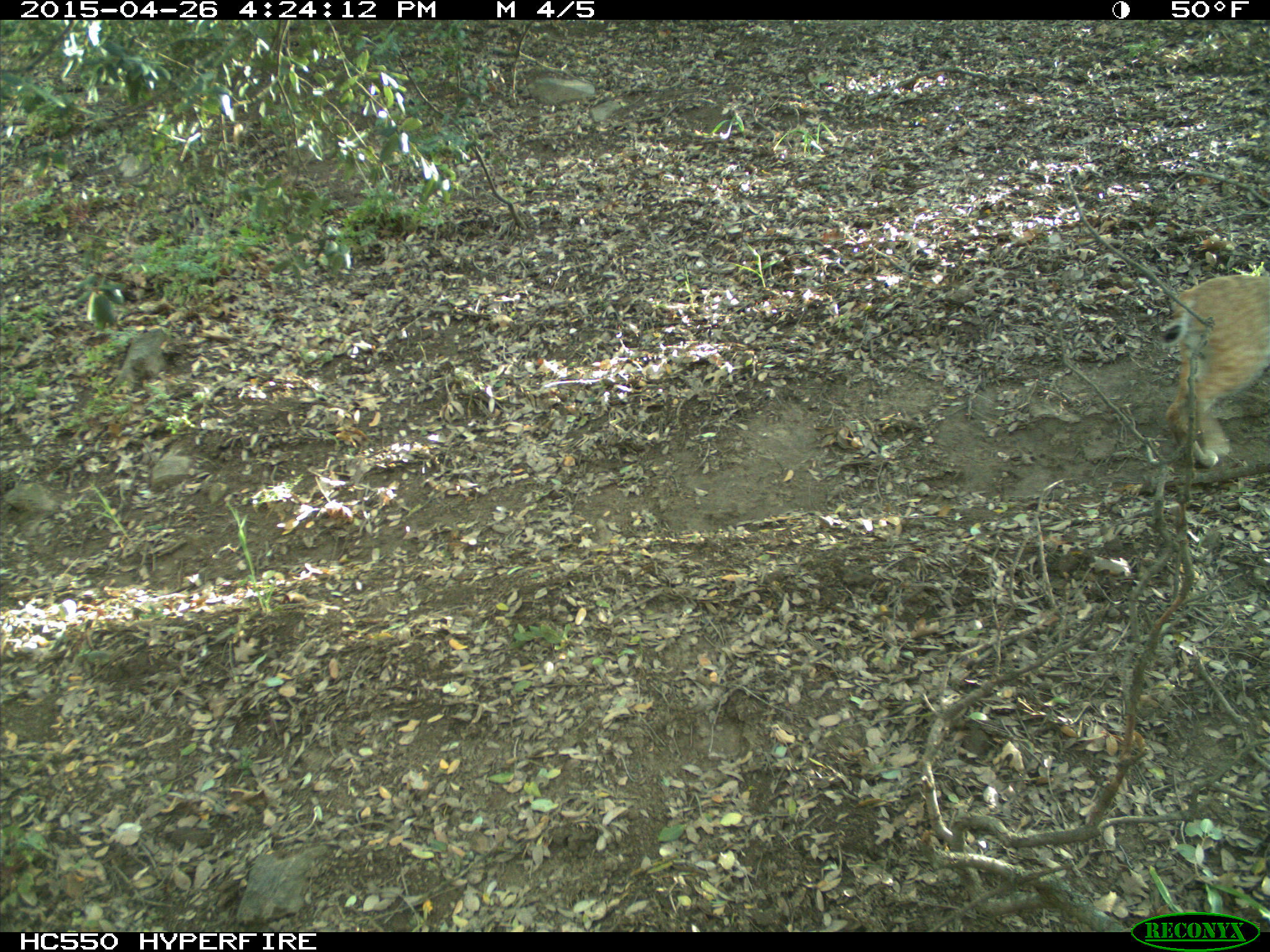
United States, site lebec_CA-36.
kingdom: Animalia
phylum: Chordata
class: Mammalia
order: Carnivora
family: Felidae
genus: Lynx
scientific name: Lynx rufus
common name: bobcat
Lynx rufus (bobcat).